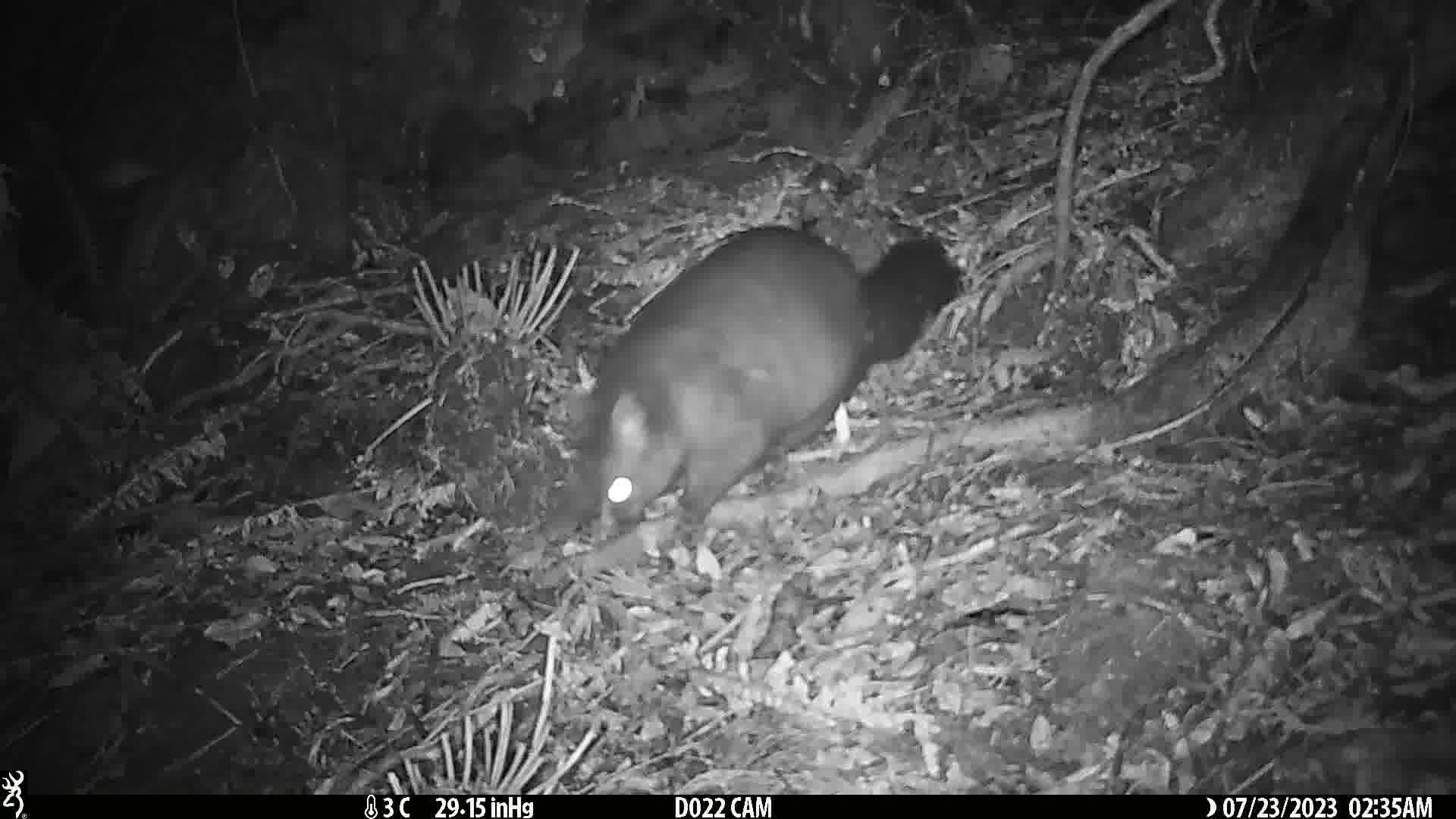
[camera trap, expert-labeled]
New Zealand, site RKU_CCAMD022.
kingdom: Animalia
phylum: Chordata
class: Mammalia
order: Diprotodontia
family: Phalangeridae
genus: Trichosurus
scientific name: Trichosurus vulpecula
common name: common brushtail possum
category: possum